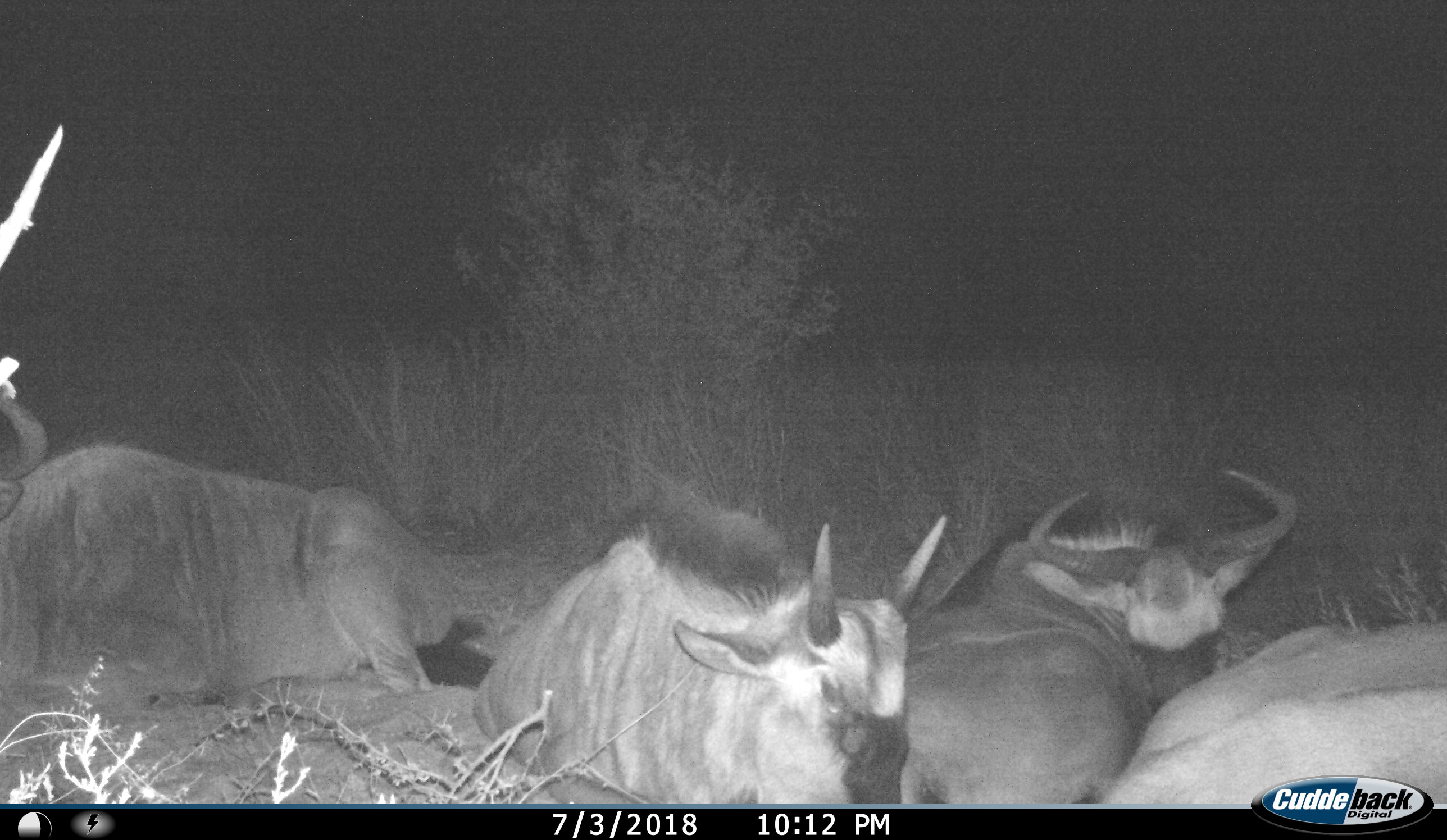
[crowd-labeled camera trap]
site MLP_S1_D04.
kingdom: Animalia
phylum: Chordata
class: Mammalia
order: Artiodactyla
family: Bovidae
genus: Connochaetes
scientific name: Connochaetes taurinus taurinus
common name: blue wildebeest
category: wildebeestblue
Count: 4.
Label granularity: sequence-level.